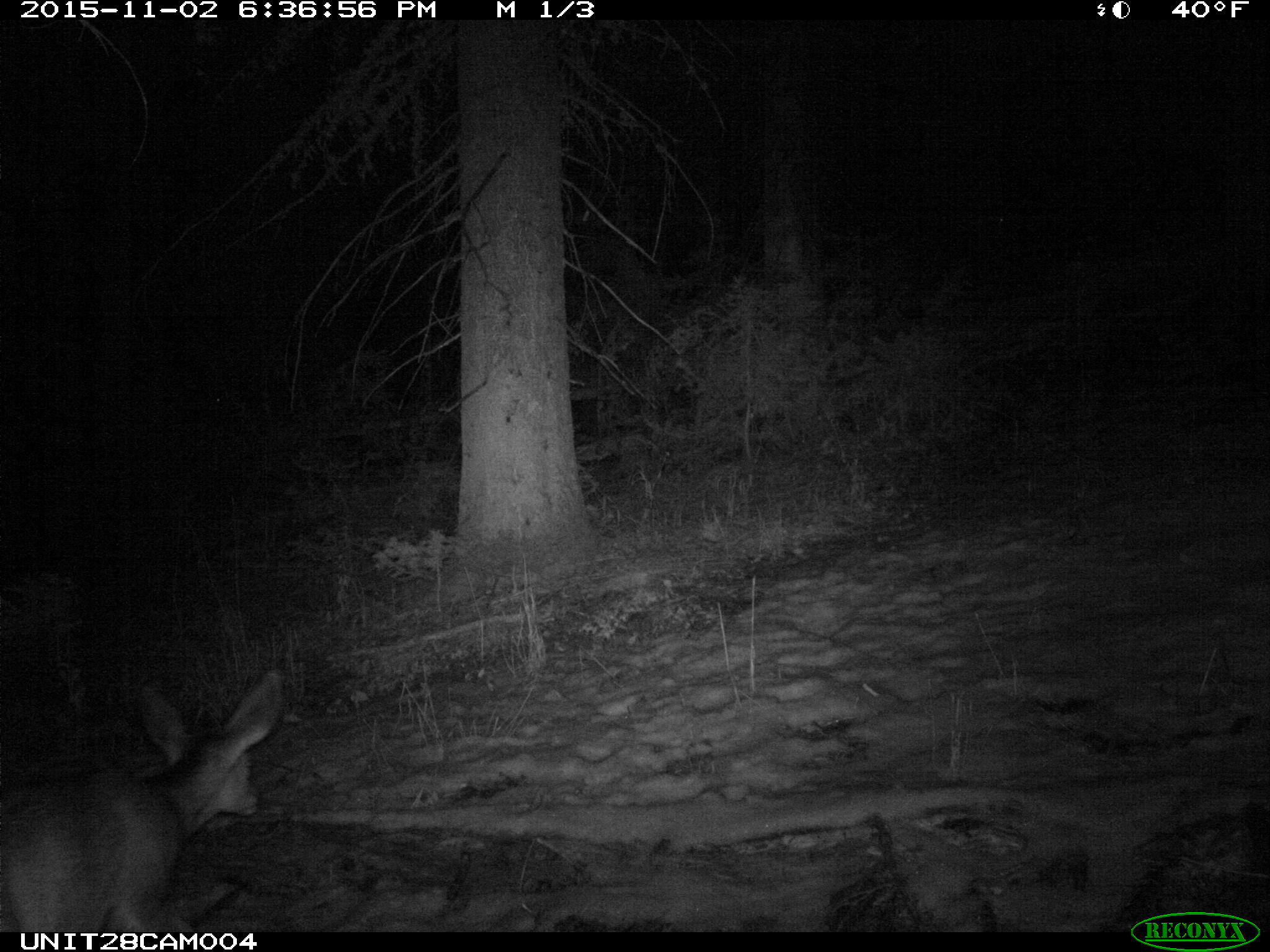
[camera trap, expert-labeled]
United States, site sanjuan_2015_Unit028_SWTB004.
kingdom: Animalia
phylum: Chordata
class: Mammalia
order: Artiodactyla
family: Cervidae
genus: Odocoileus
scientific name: Odocoileus hemionus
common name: mule deer